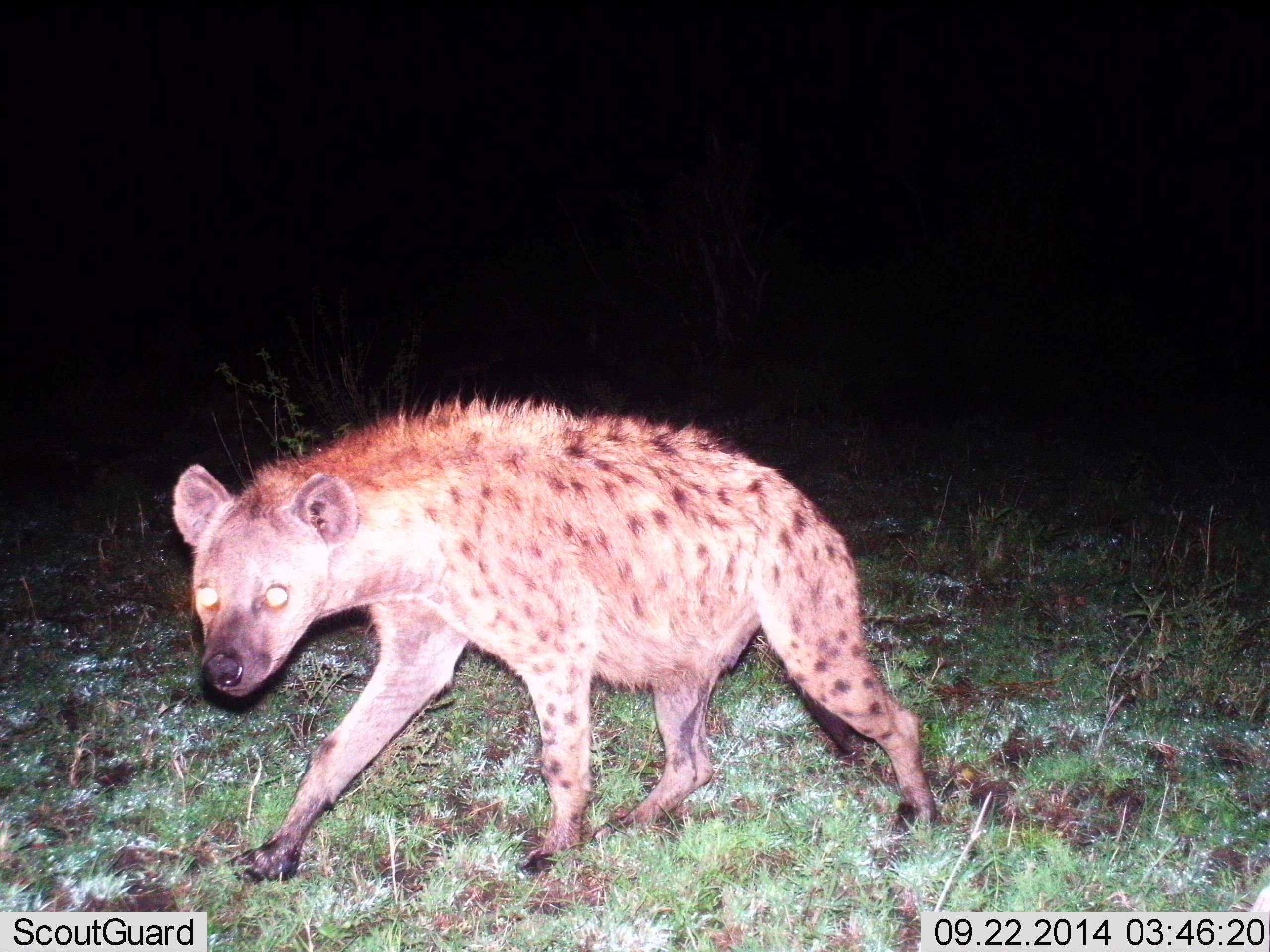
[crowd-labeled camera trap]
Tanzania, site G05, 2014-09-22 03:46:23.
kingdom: Animalia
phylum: Chordata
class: Mammalia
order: Carnivora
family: Hyaenidae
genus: Crocuta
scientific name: Crocuta crocuta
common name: spotted hyena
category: hyenaspotted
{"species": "hyenaspotted (spotted hyena) (Crocuta crocuta)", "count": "1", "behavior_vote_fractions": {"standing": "10%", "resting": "0%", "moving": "90%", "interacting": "0%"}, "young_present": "0%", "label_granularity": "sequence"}